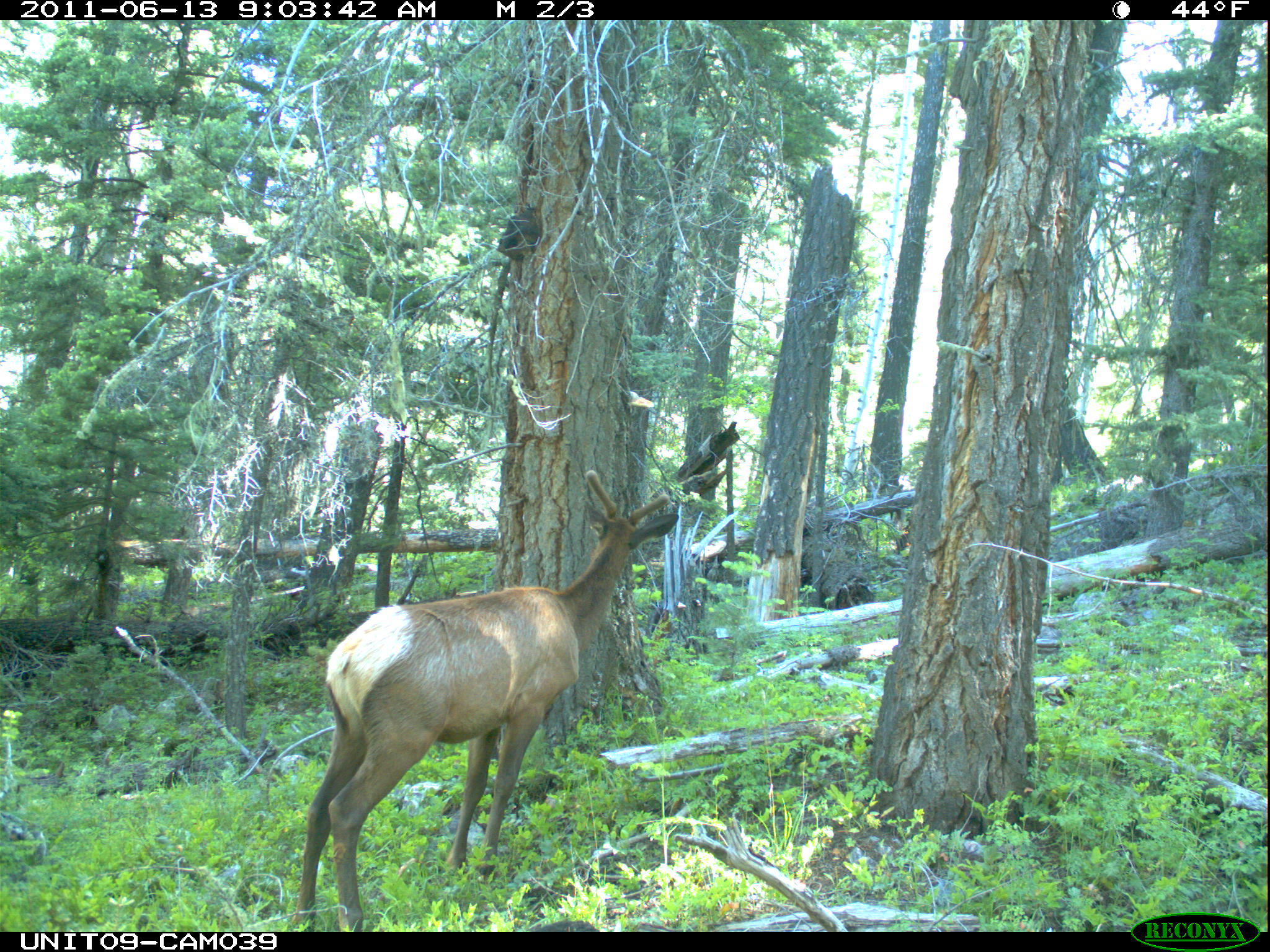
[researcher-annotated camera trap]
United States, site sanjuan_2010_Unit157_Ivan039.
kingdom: Animalia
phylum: Chordata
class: Mammalia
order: Artiodactyla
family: Cervidae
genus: Cervus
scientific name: Cervus elaphus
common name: red deer